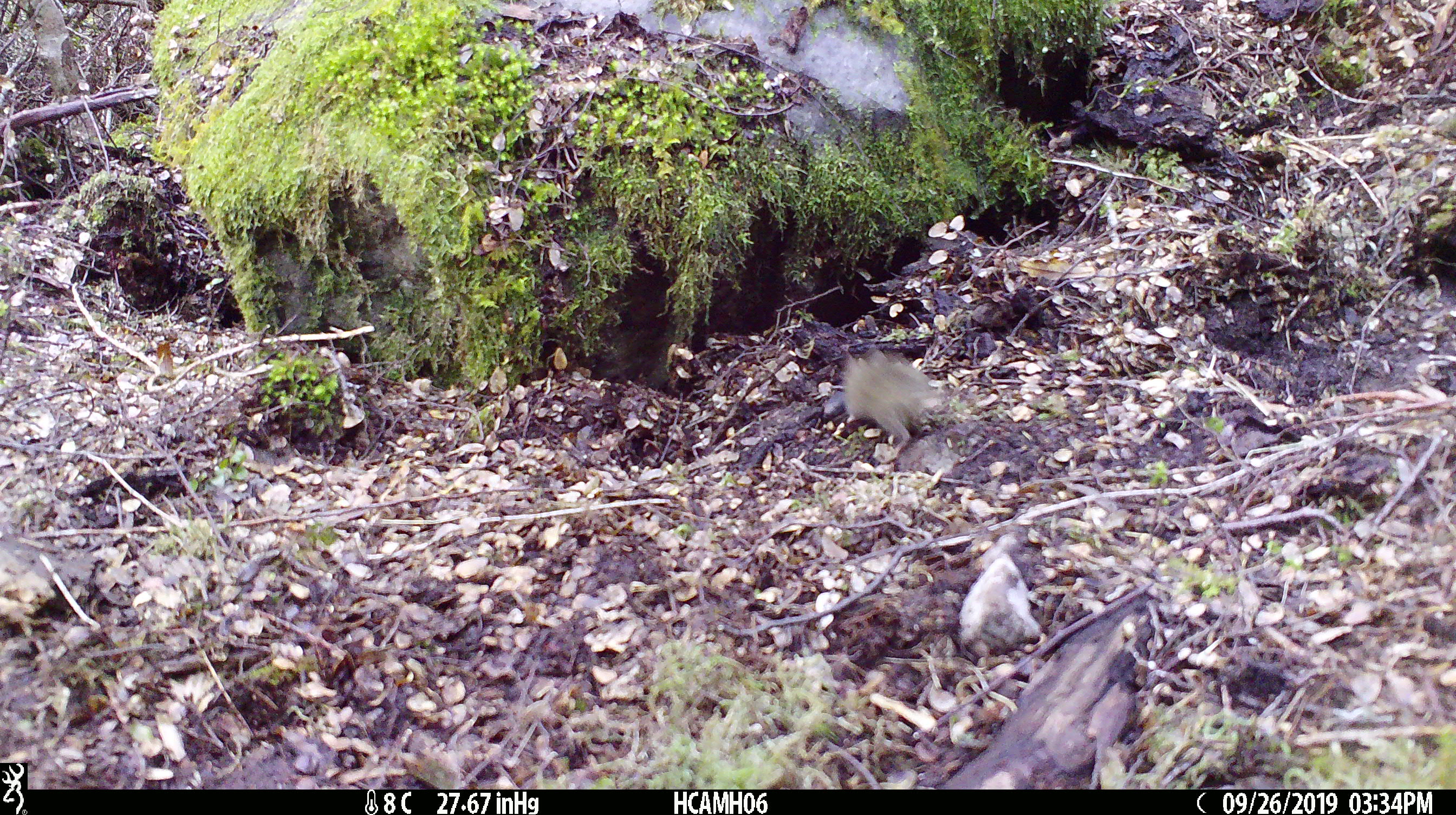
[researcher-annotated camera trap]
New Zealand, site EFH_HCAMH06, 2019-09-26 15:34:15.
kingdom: Animalia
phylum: Chordata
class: Mammalia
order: Rodentia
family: Muridae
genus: Mus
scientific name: Mus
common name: mouse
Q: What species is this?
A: Mouse (Mus).